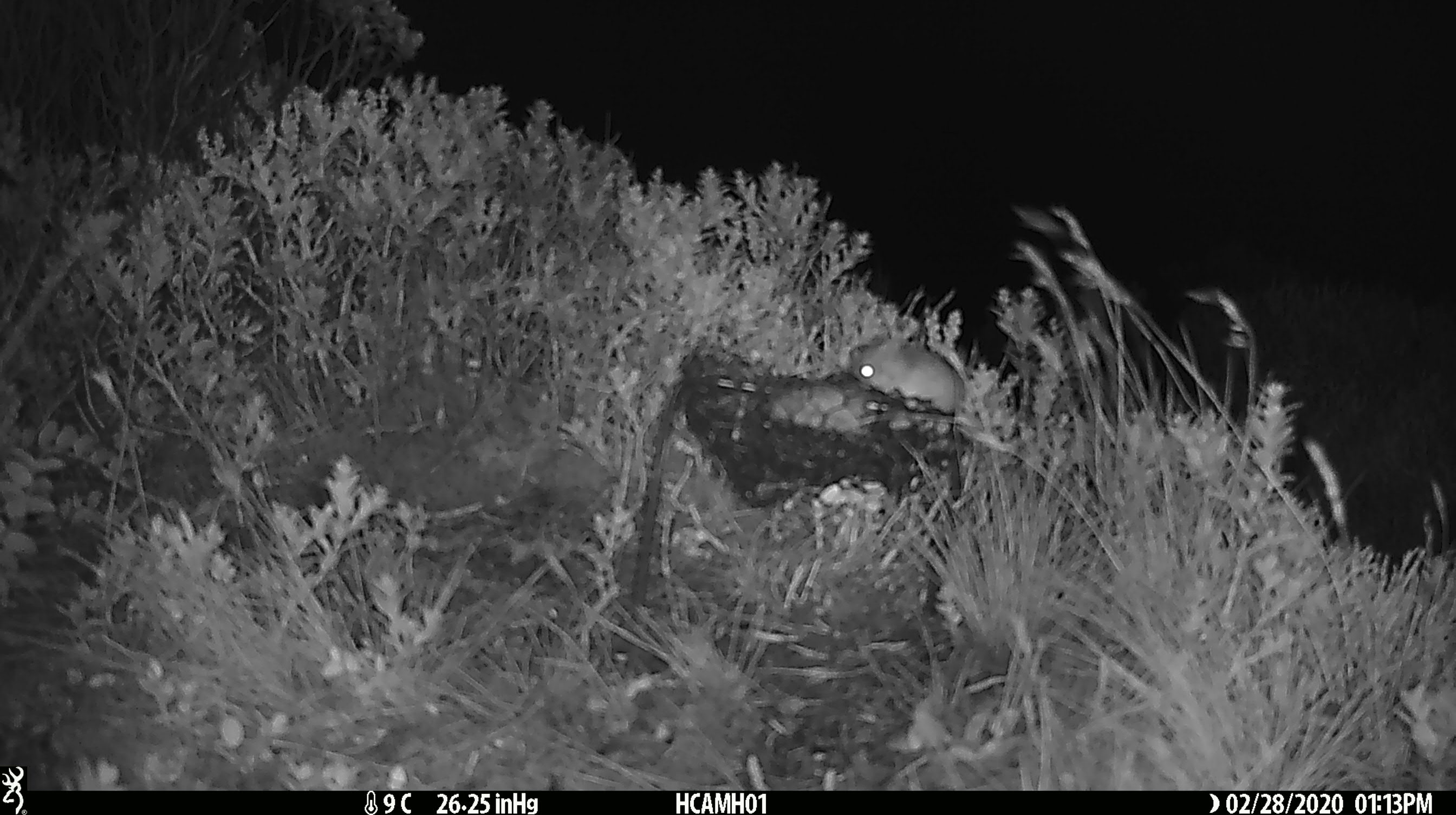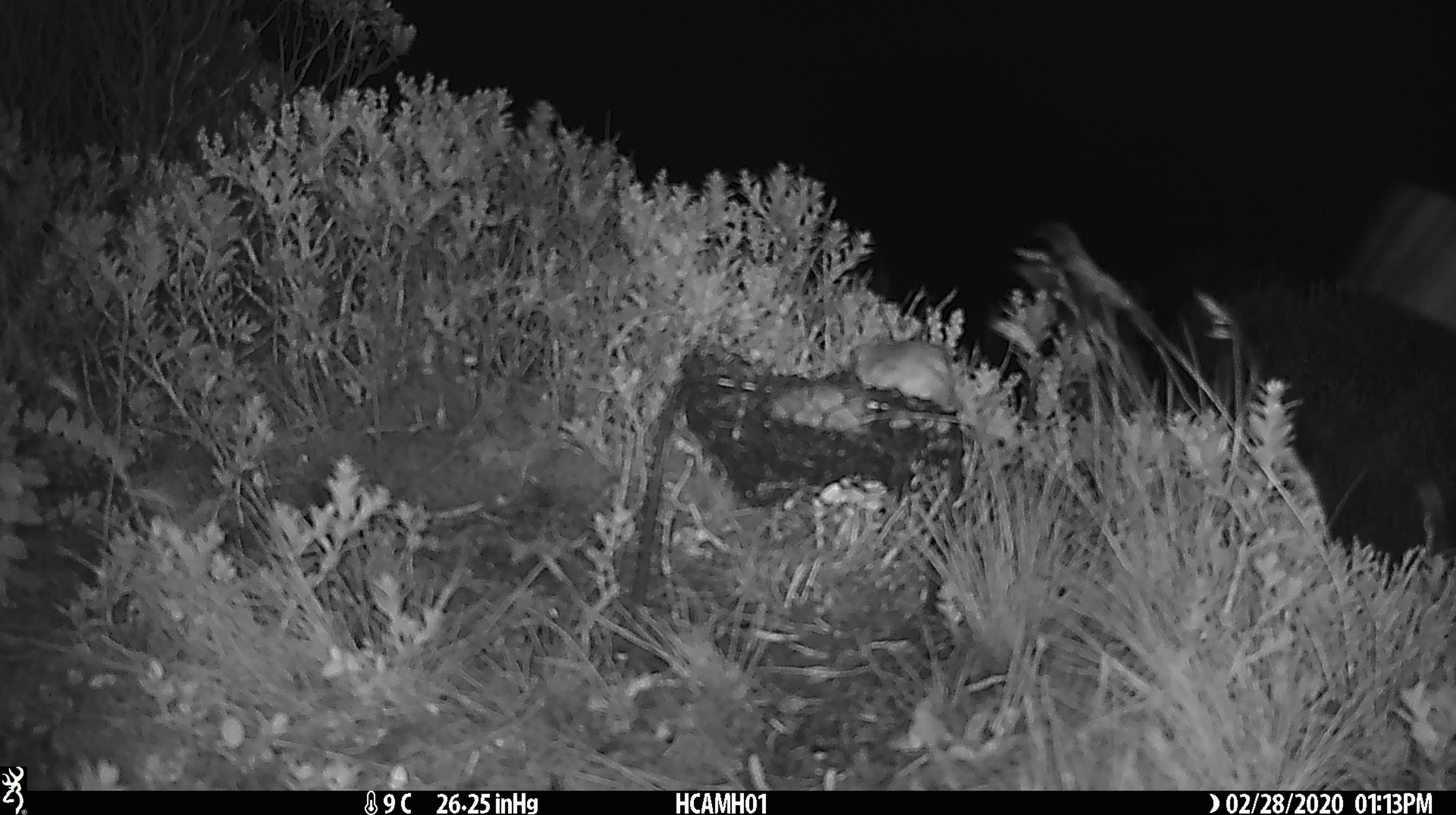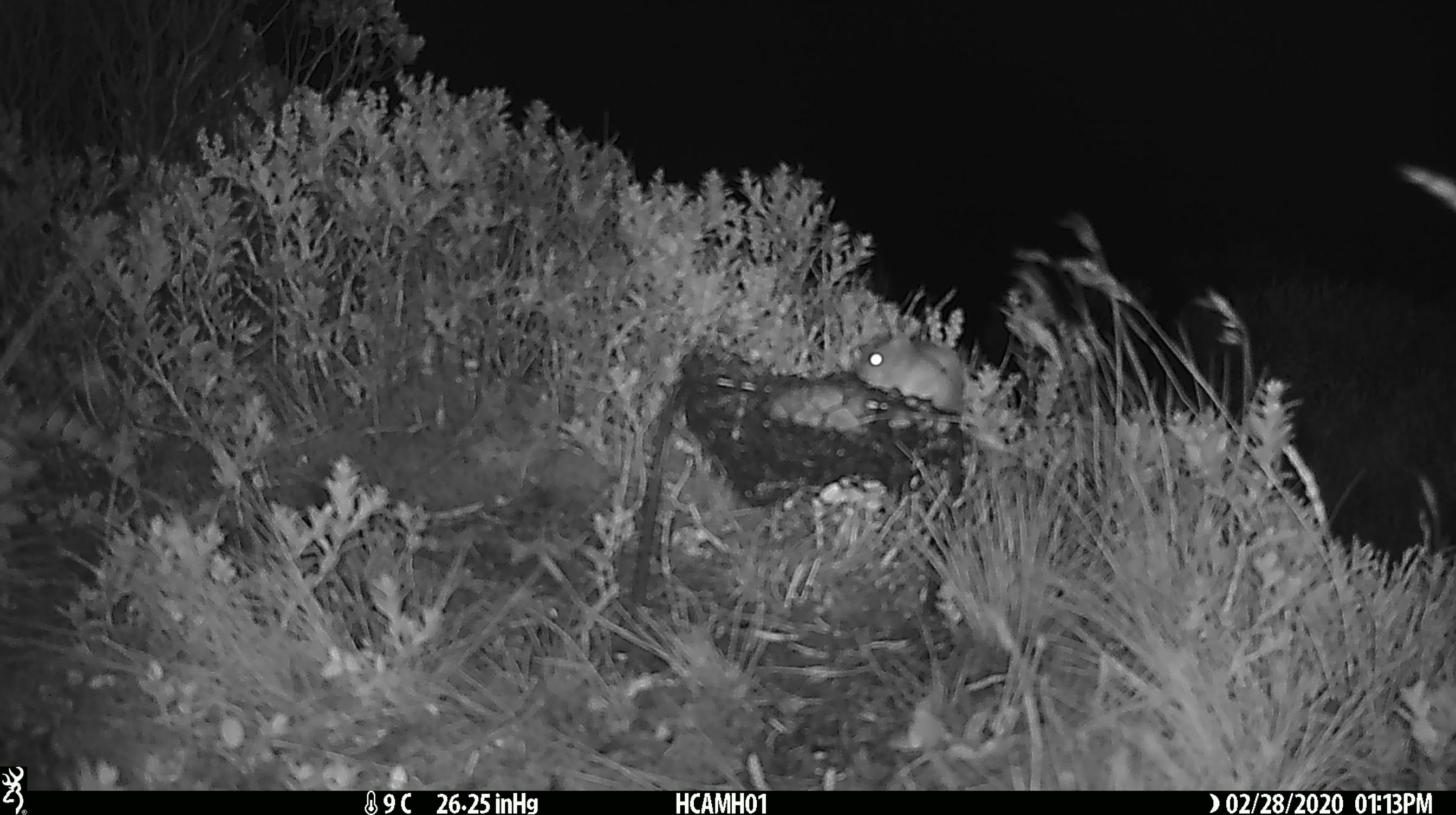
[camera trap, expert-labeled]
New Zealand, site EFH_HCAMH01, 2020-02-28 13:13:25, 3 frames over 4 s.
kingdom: Animalia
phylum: Chordata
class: Mammalia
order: Rodentia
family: Muridae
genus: Mus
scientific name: Mus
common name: mouse